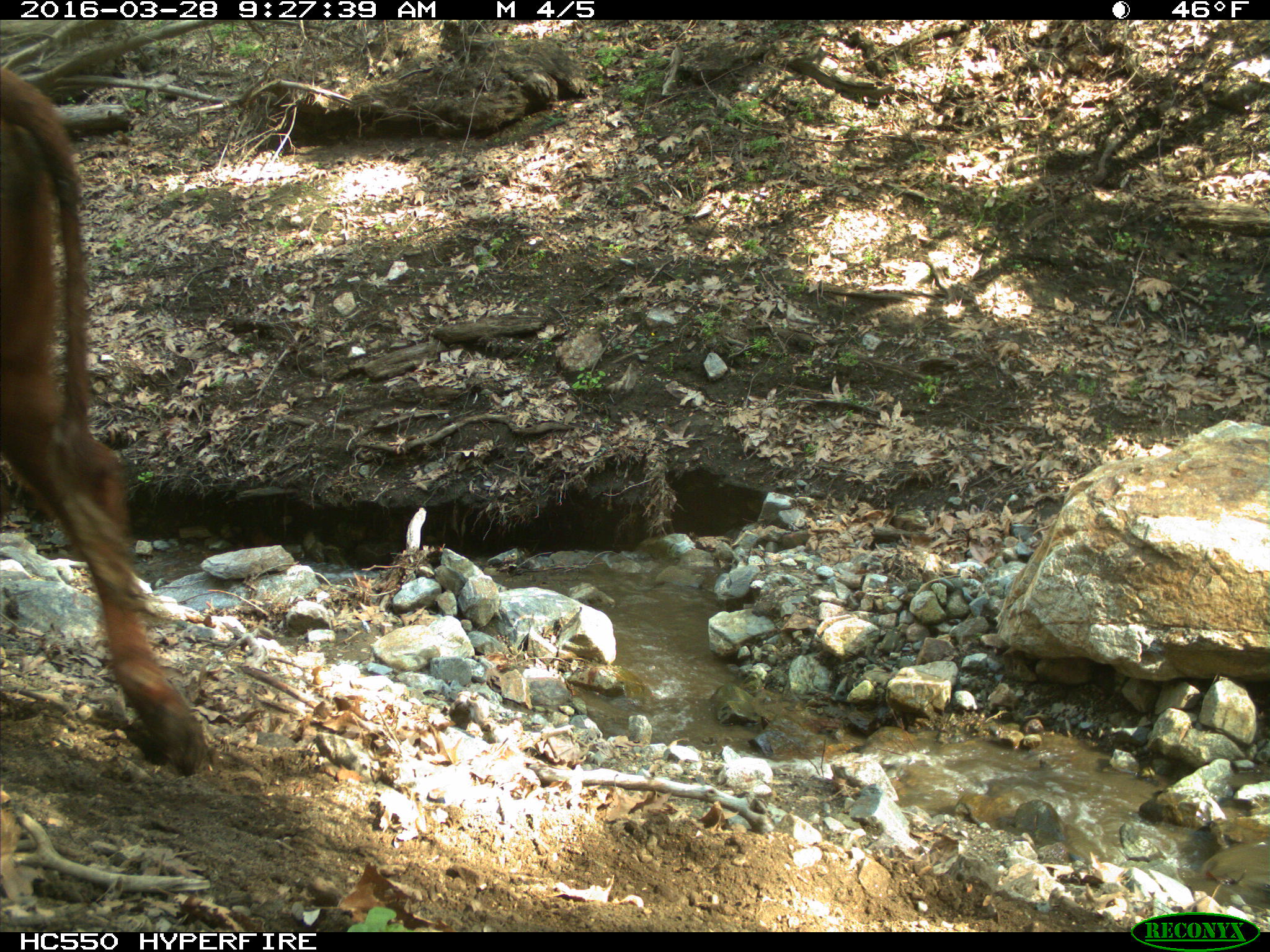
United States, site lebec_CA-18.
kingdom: Animalia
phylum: Chordata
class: Mammalia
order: Artiodactyla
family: Bovidae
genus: Bos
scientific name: Bos taurus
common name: domestic cow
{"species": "Bos taurus (domestic cow)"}